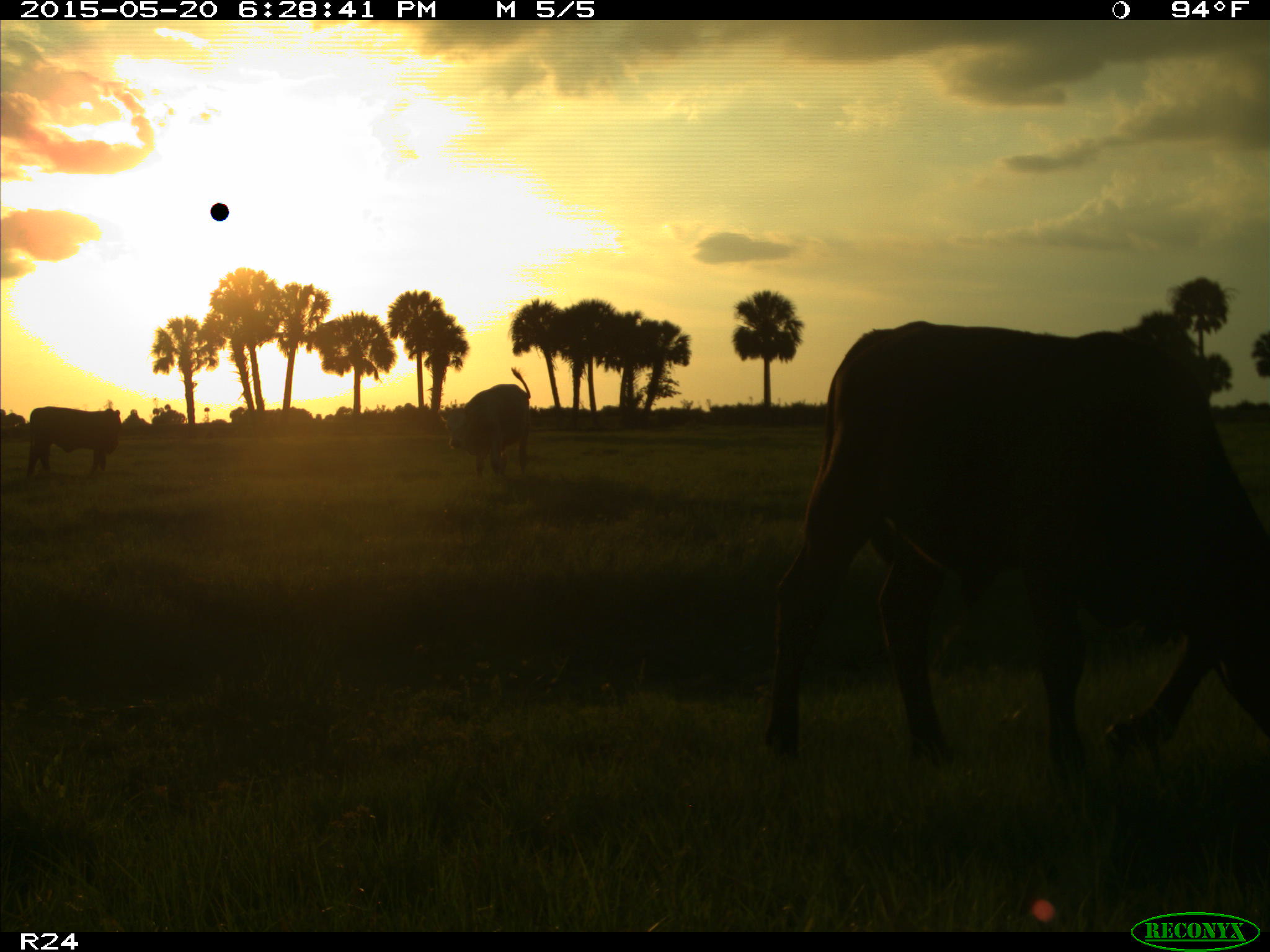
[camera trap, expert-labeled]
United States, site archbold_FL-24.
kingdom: Animalia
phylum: Chordata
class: Mammalia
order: Artiodactyla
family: Bovidae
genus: Bos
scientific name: Bos taurus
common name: domestic cow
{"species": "Bos taurus (domestic cow)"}